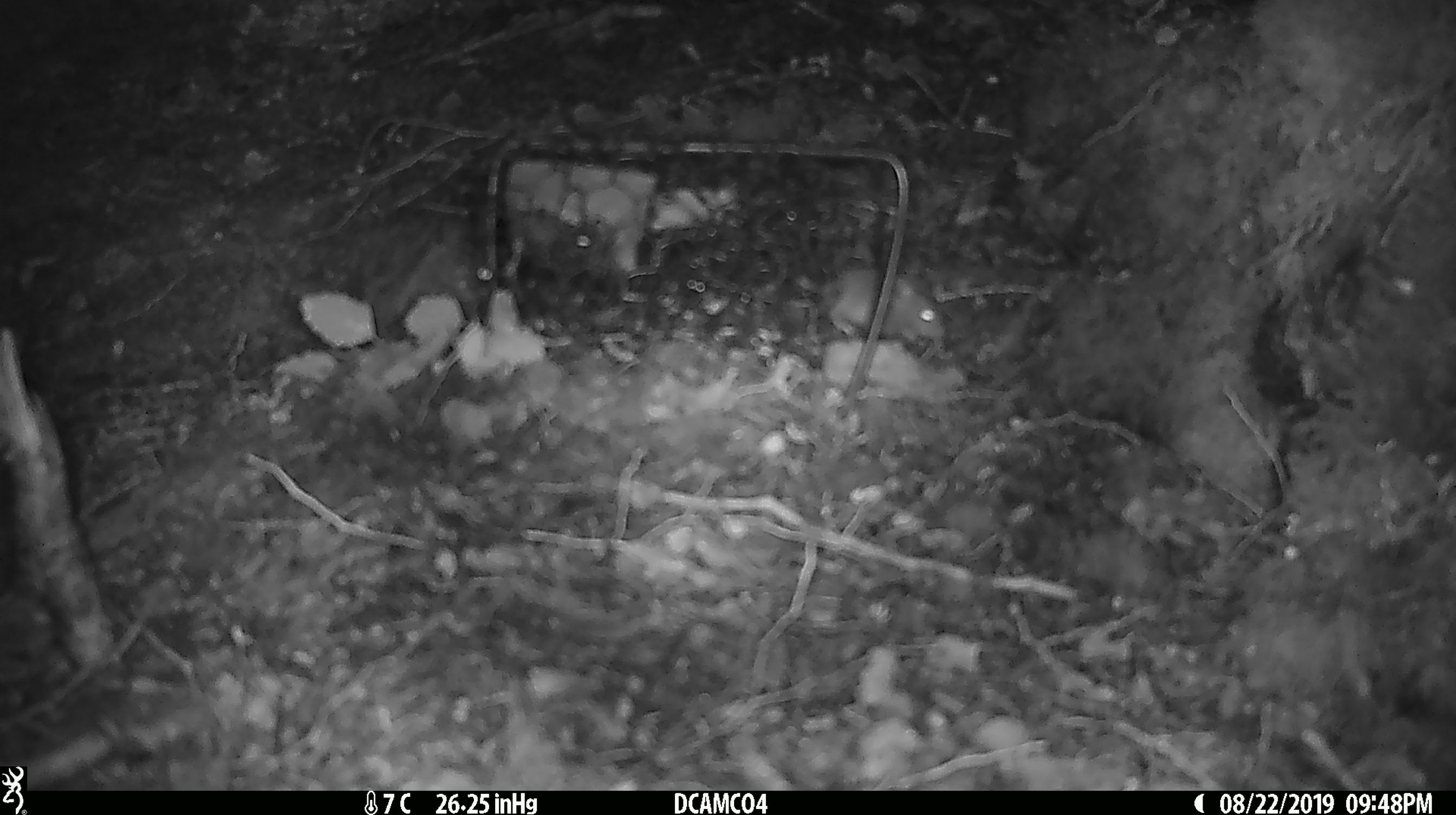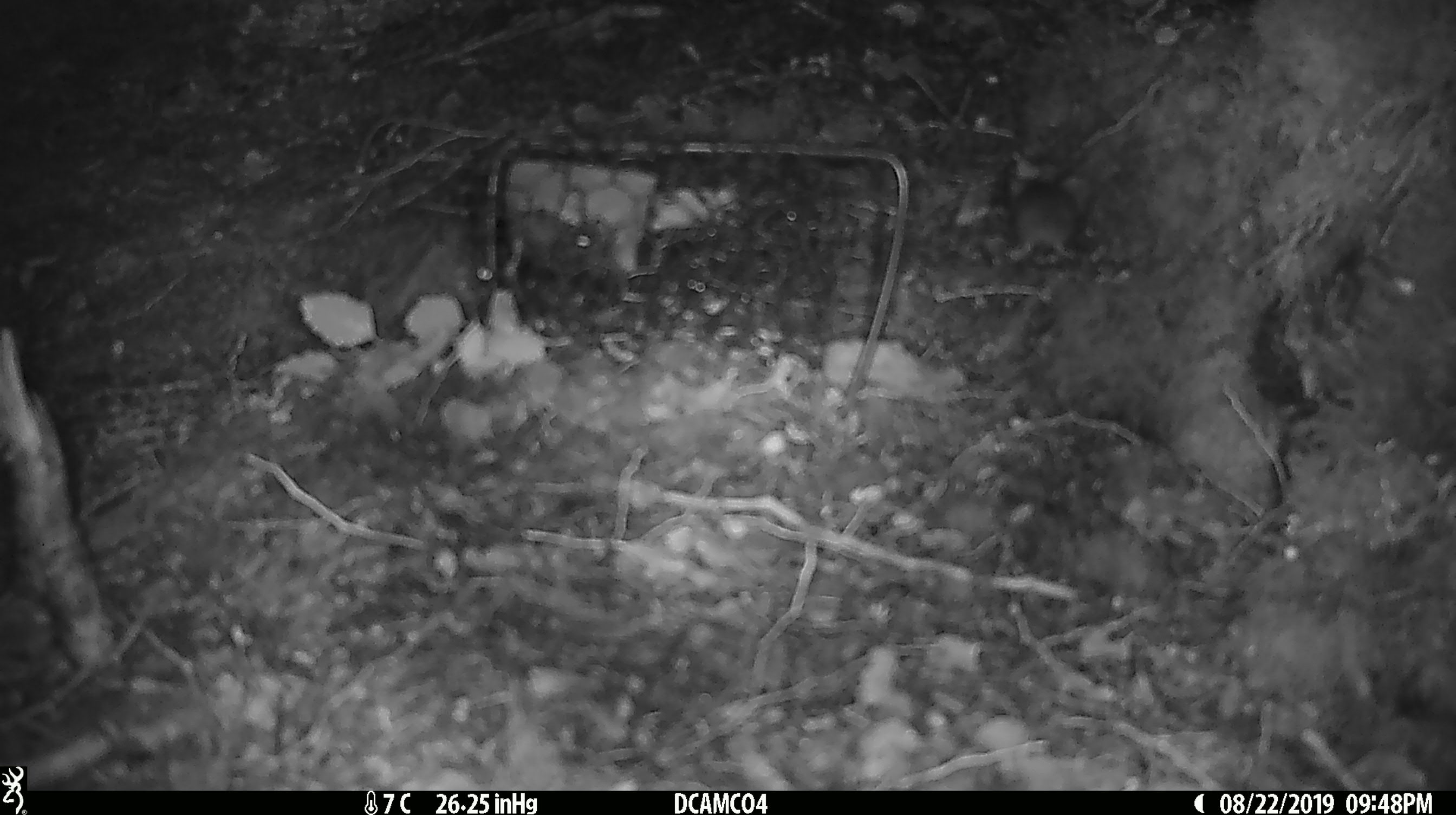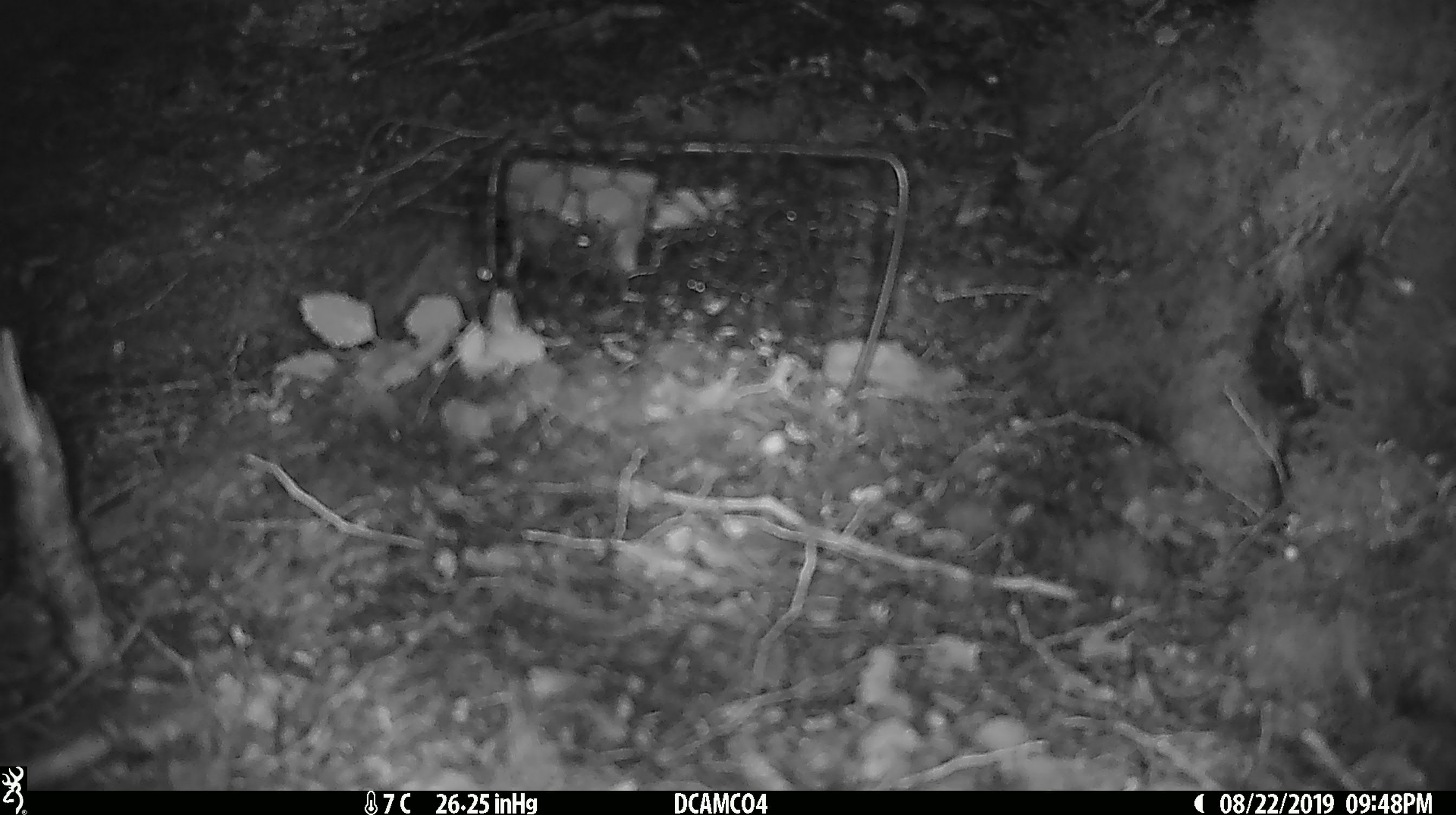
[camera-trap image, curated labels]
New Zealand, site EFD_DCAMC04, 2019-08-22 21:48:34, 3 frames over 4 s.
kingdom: Animalia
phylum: Chordata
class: Mammalia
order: Rodentia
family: Muridae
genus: Mus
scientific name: Mus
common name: mouse